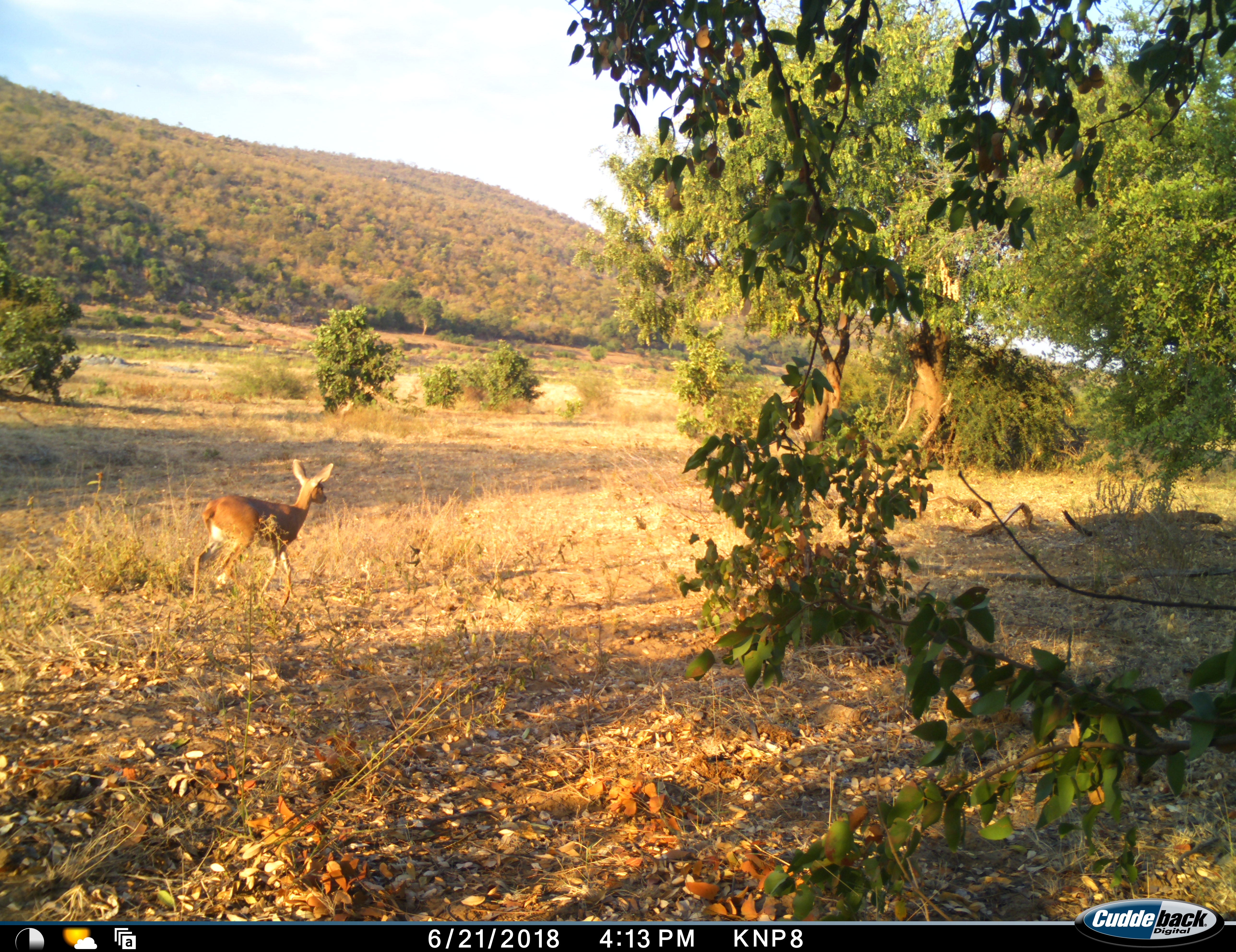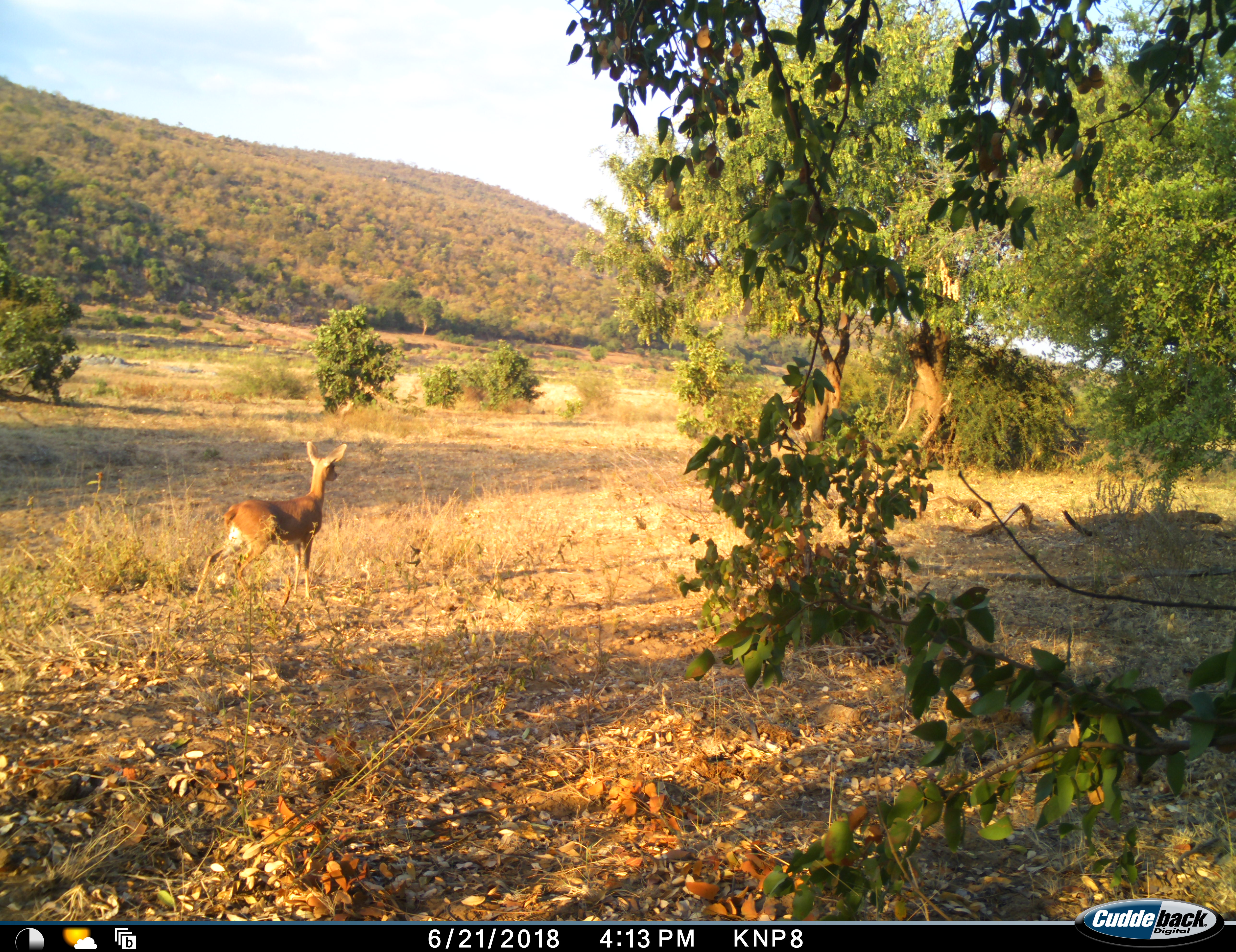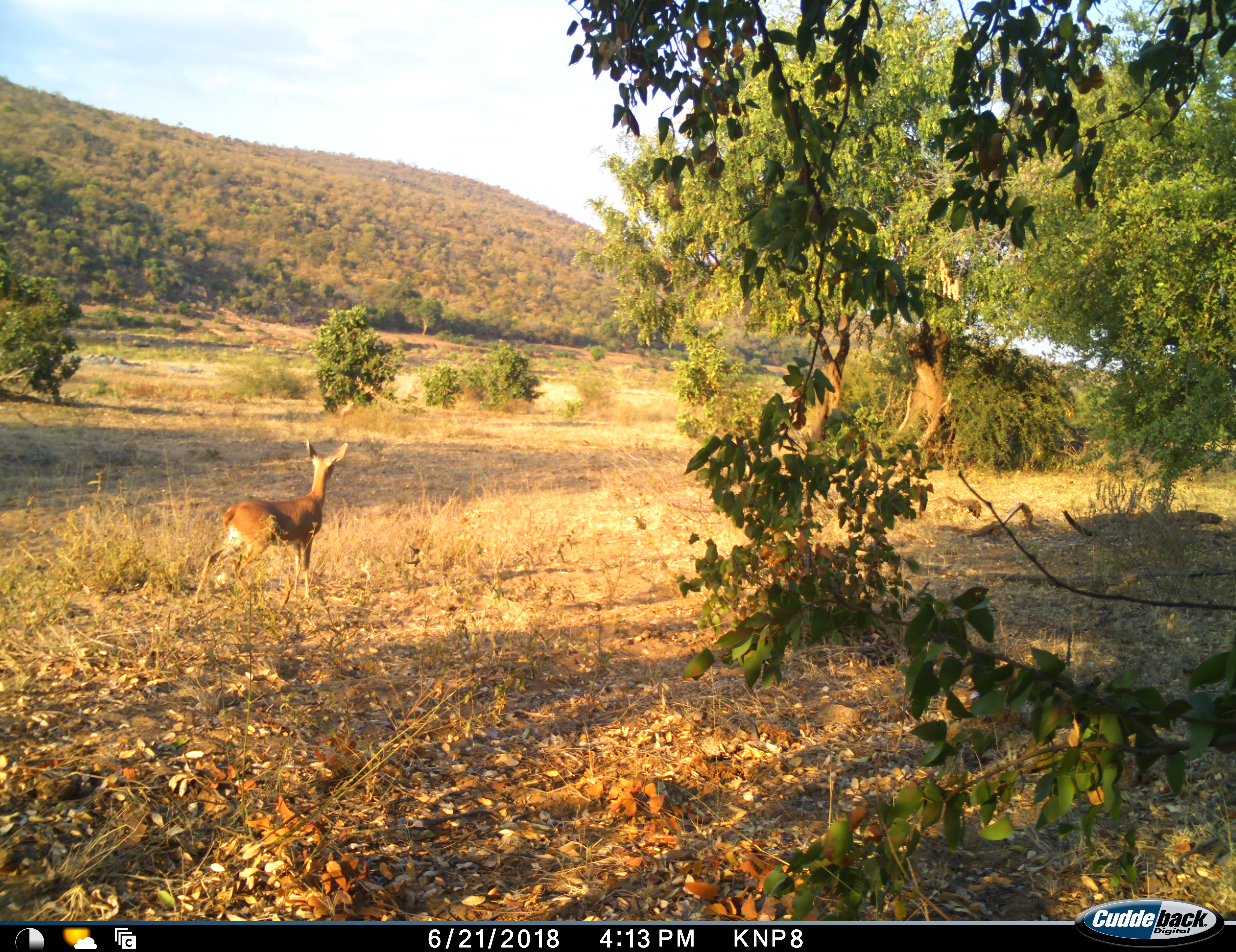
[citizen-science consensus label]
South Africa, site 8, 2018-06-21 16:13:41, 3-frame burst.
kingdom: Animalia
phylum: Chordata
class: Mammalia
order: Artiodactyla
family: Bovidae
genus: Redunca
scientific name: Redunca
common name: reedbuck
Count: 1.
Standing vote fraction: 75%.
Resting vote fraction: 0%.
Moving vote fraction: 25%.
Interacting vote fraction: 0%.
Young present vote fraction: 0%.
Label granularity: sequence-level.